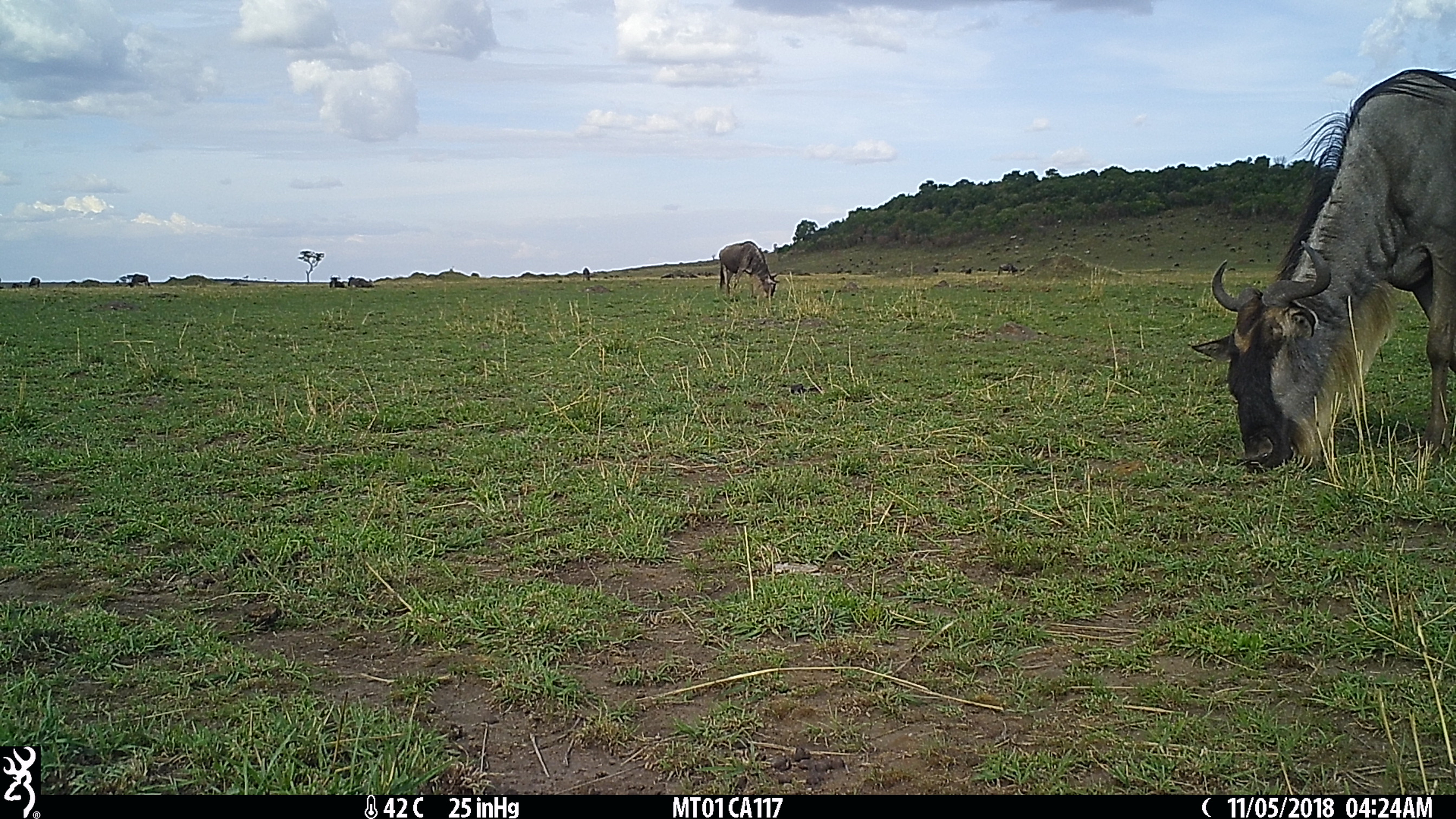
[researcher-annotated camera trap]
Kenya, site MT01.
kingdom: Animalia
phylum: Chordata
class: Mammalia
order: Artiodactyla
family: Bovidae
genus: Connochaetes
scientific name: Connochaetes taurinus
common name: blue wildebeest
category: wildebeest